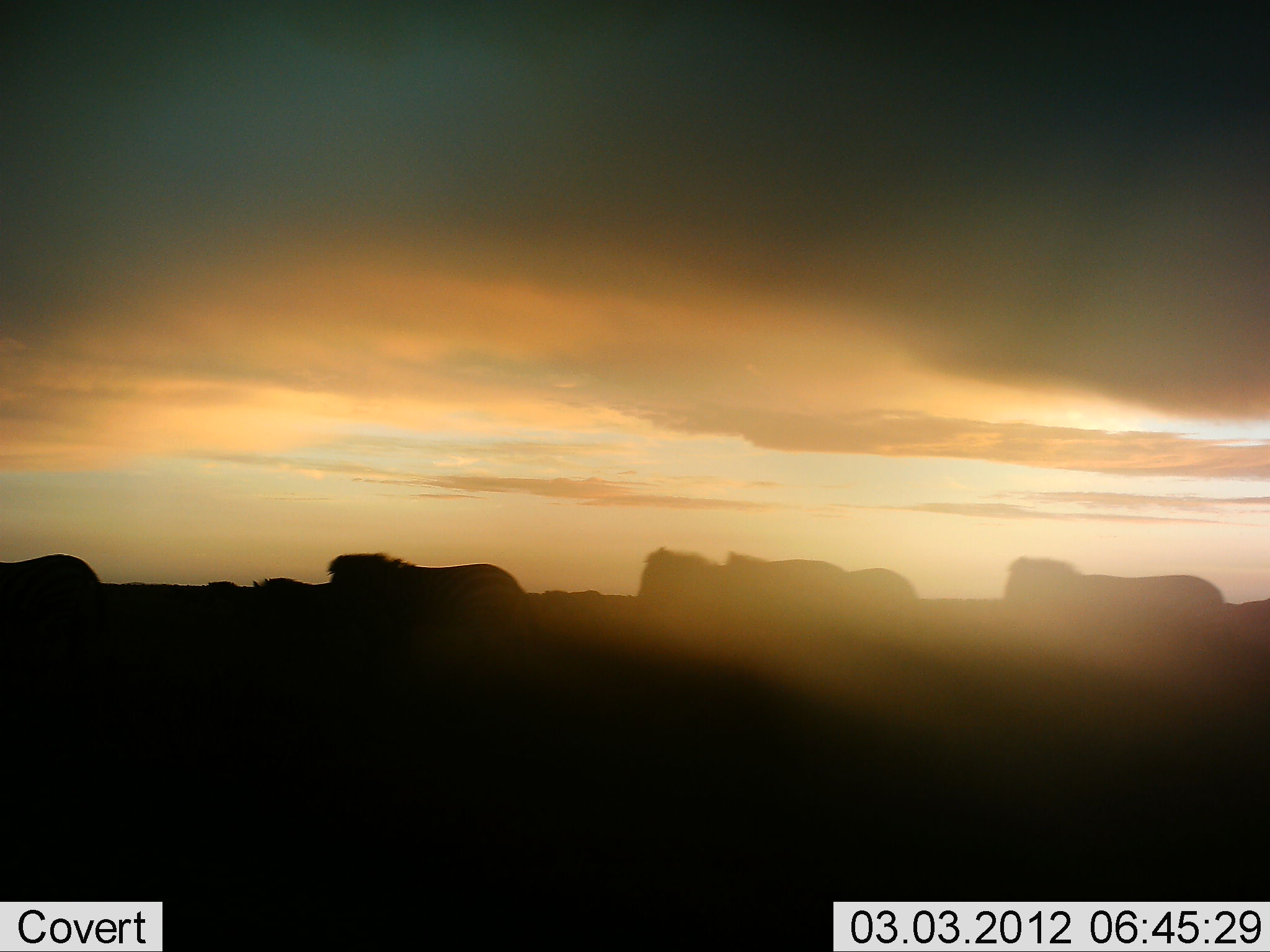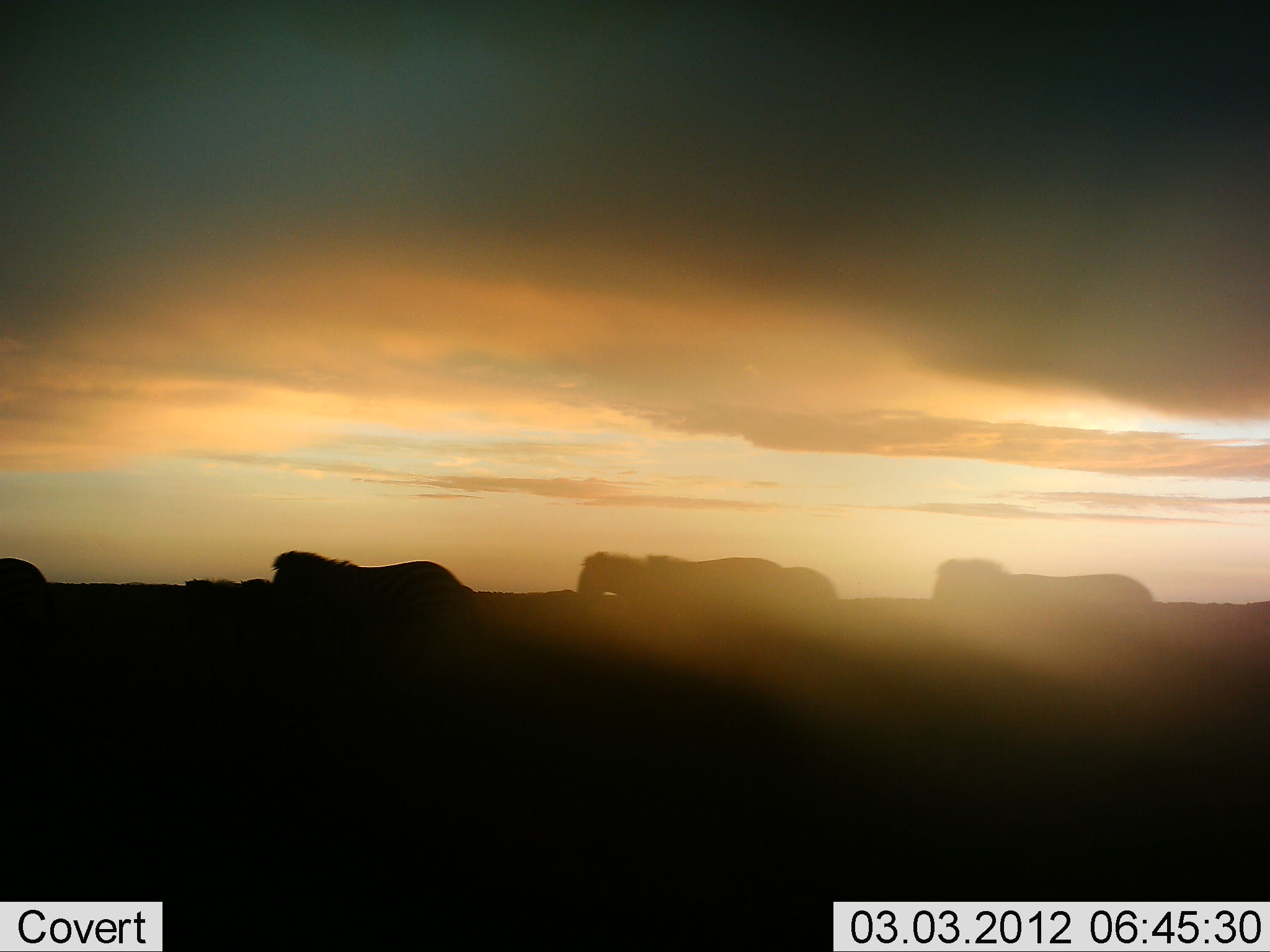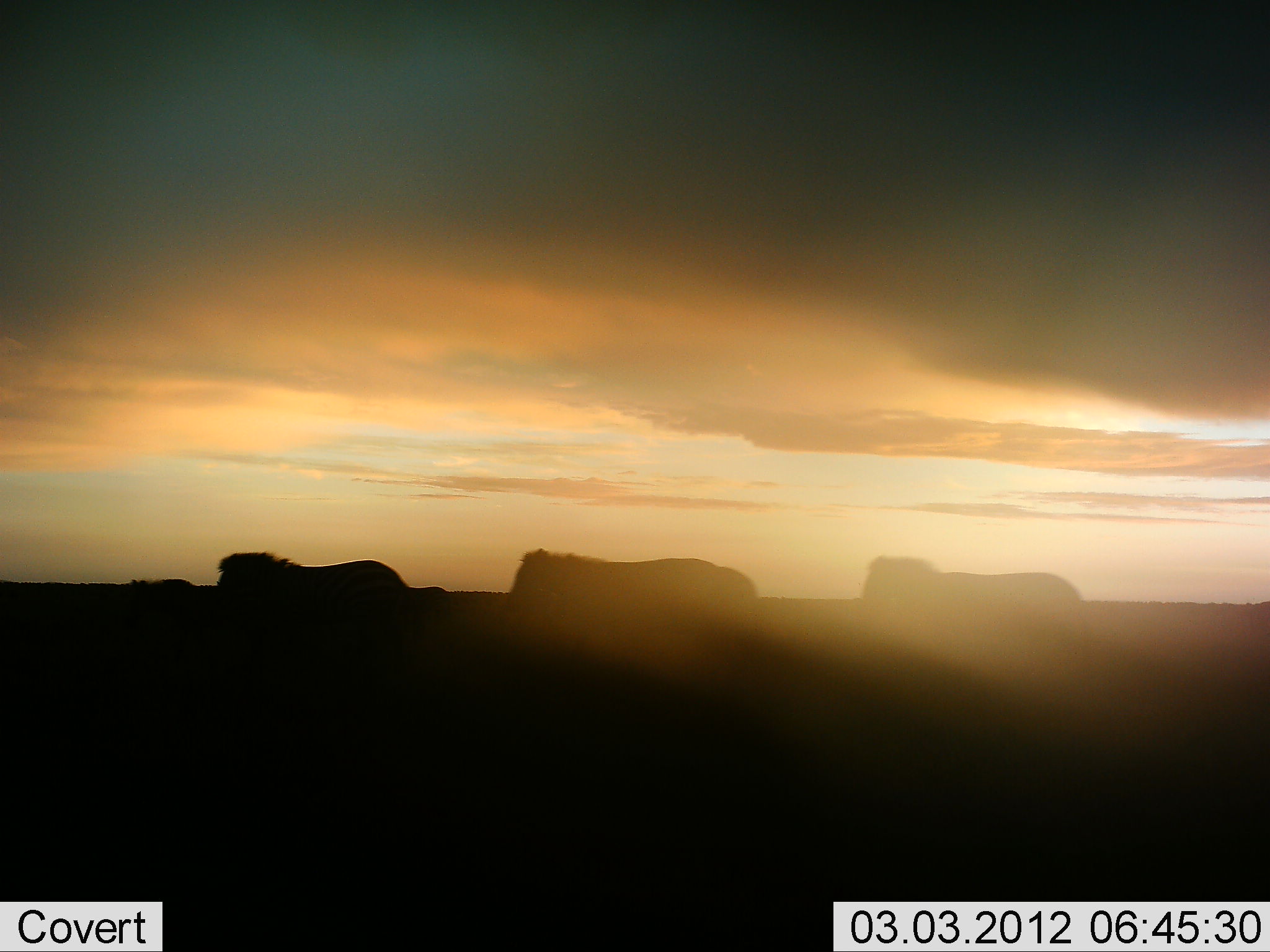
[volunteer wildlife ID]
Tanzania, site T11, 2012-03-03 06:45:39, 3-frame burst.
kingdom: Animalia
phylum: Chordata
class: Mammalia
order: Perissodactyla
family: Equidae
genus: Equus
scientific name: Equus quagga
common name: plains zebra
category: zebra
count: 6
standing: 7%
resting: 0%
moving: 100%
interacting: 0%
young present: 0%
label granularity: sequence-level